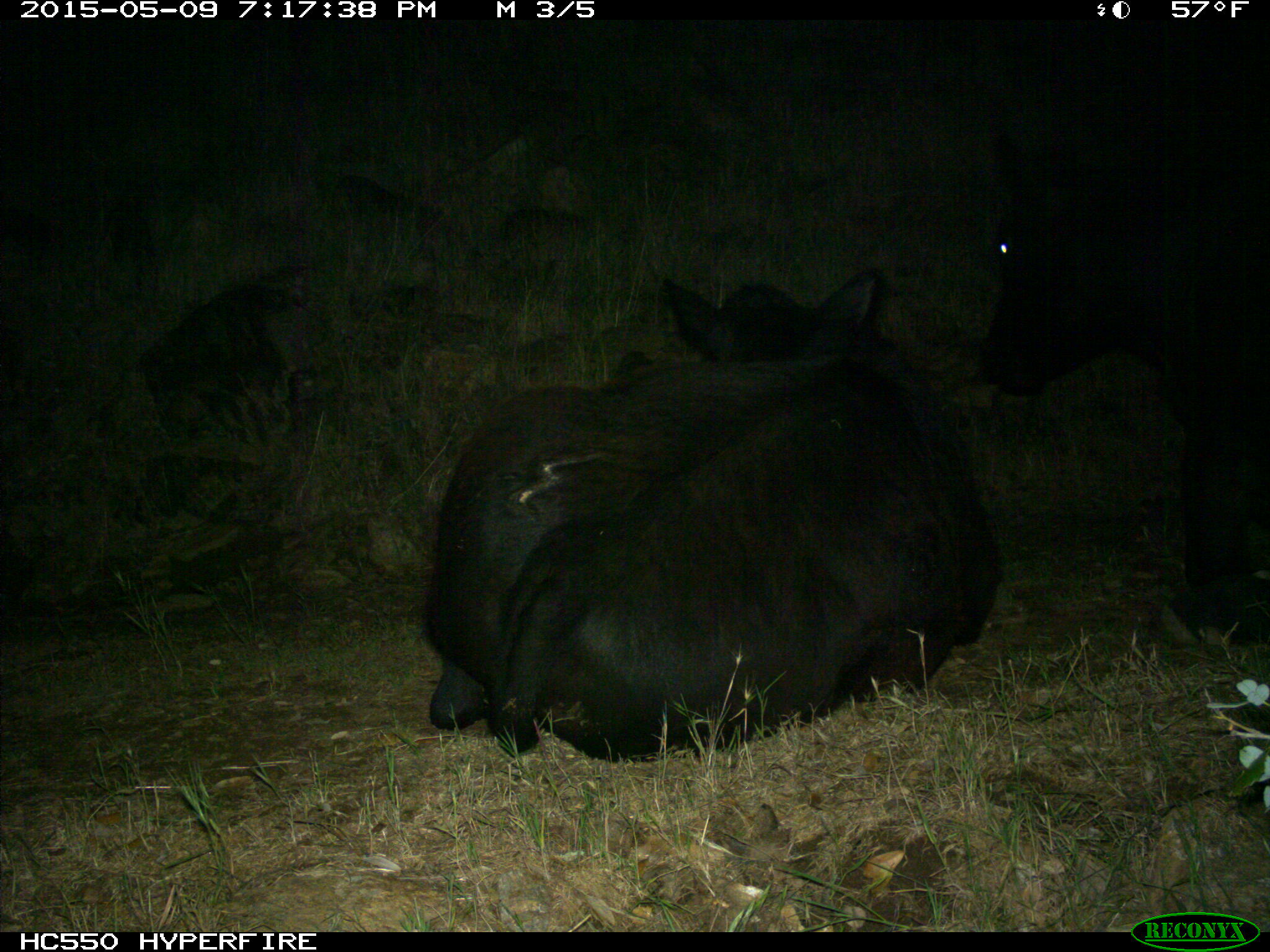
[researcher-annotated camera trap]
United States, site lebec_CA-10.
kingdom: Animalia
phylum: Chordata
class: Mammalia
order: Artiodactyla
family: Bovidae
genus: Bos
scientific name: Bos taurus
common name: domestic cow